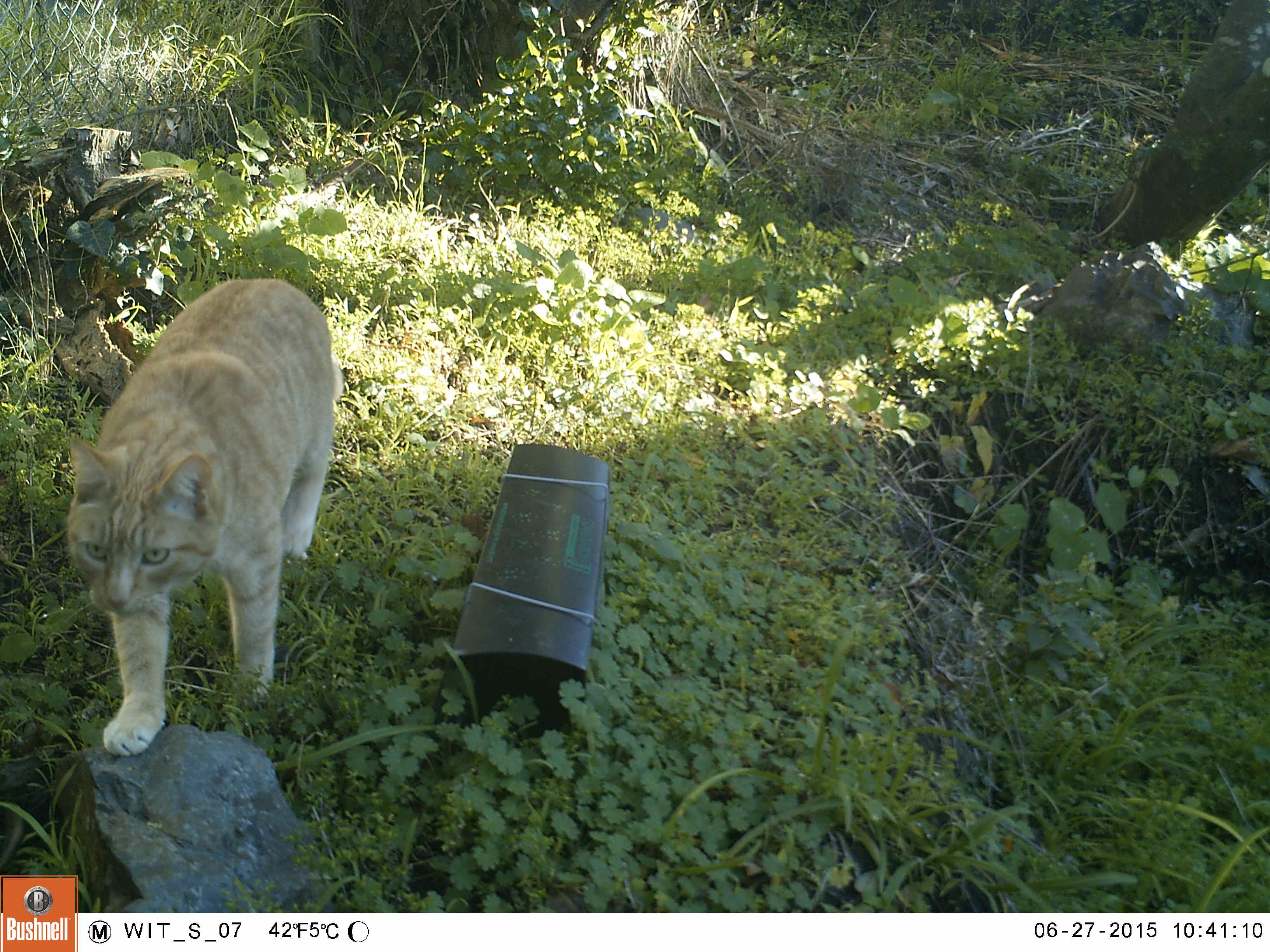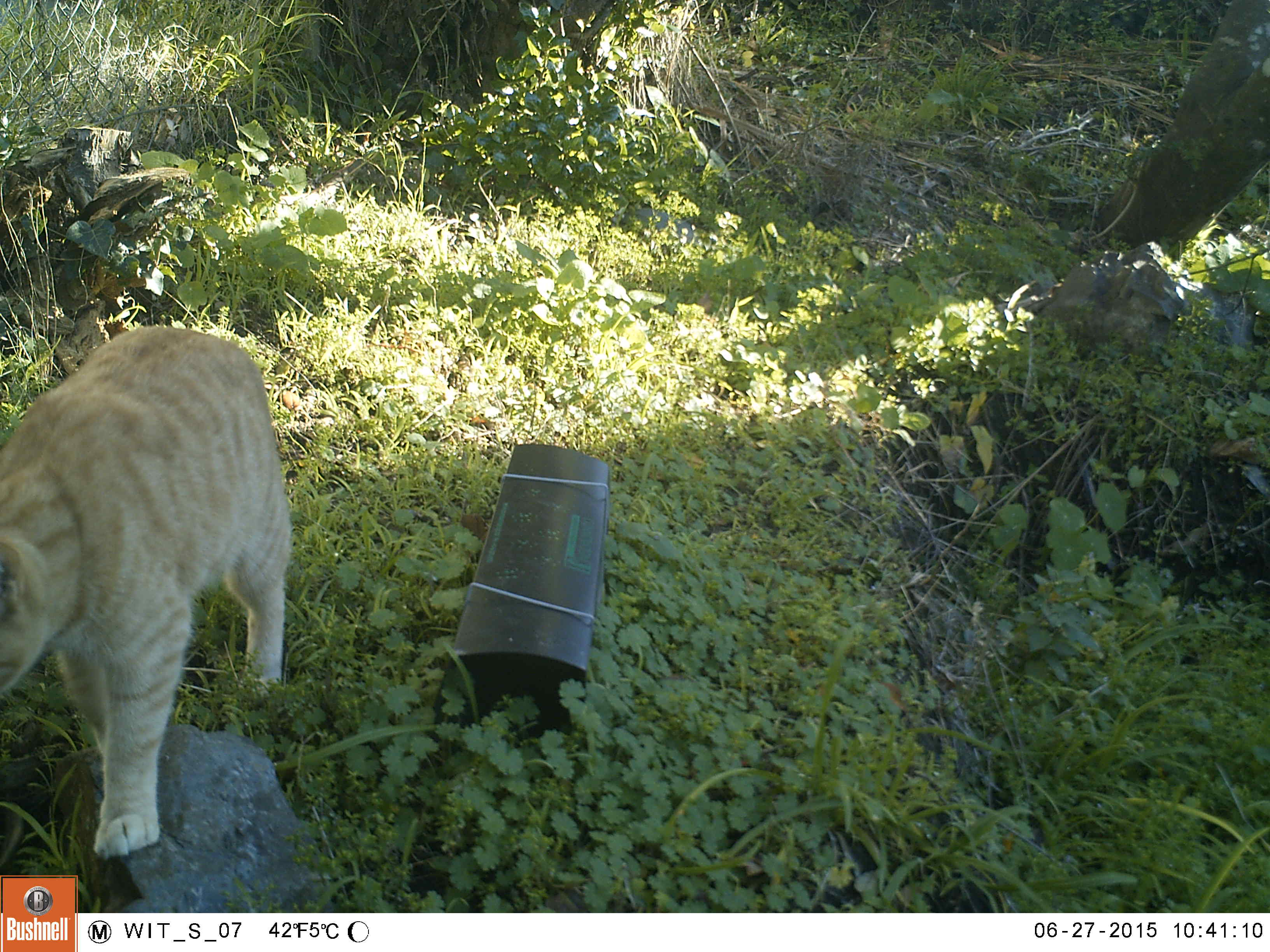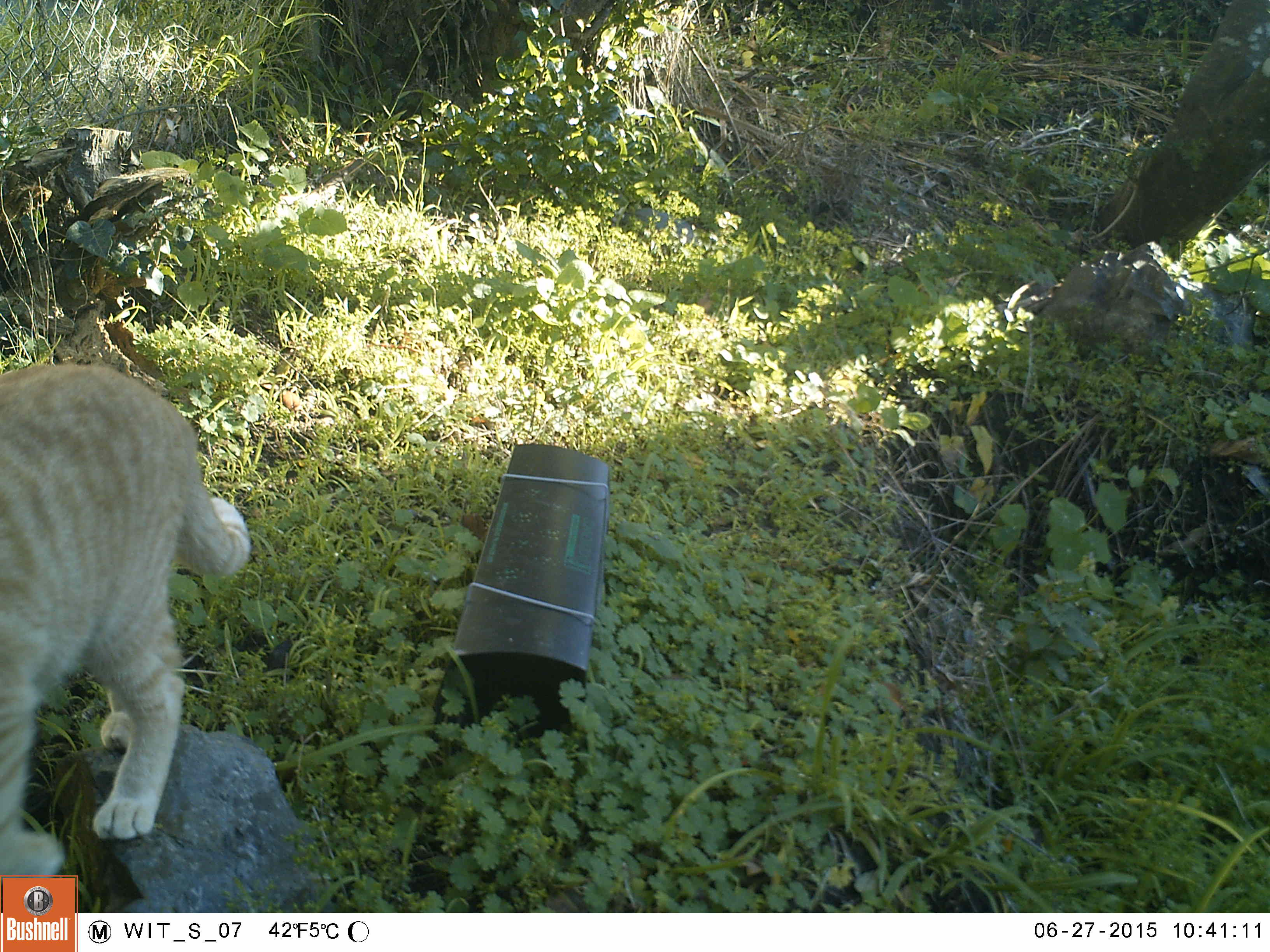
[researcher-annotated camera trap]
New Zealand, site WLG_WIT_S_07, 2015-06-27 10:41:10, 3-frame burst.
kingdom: Animalia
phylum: Chordata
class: Mammalia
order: Carnivora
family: Felidae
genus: Felis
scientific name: Felis catus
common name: domestic cat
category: cat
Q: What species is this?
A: Cat (domestic cat) (Felis catus).